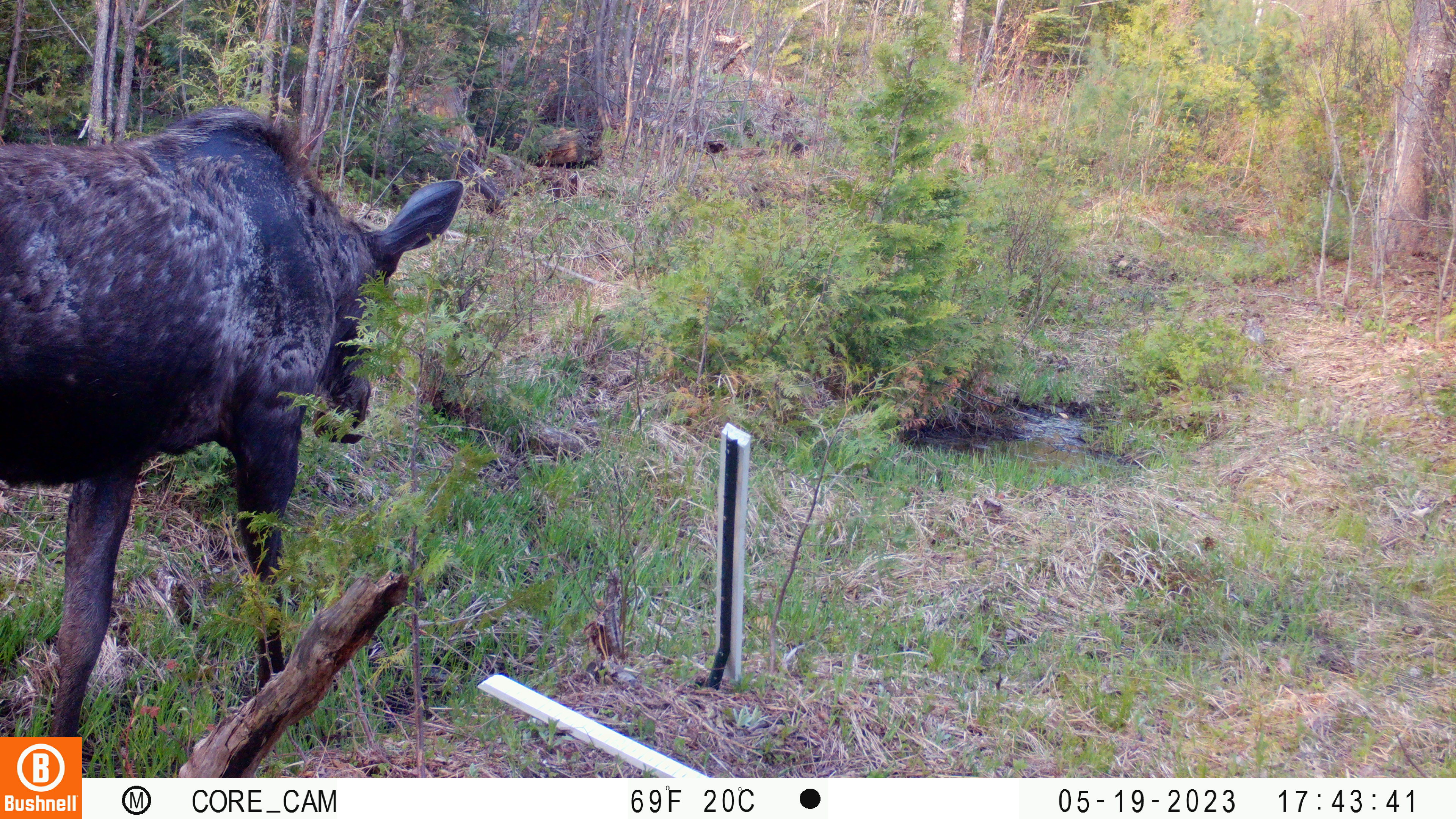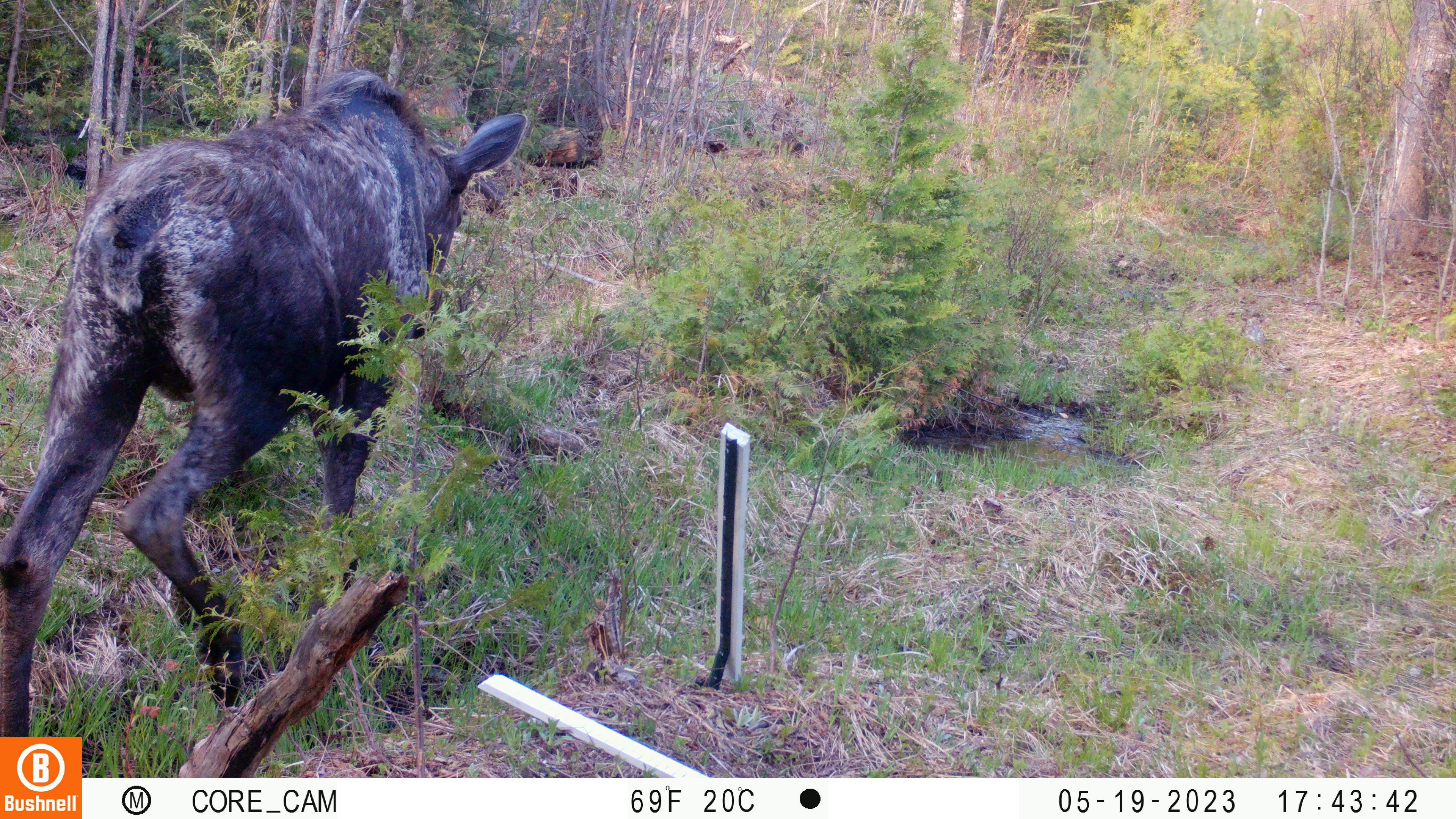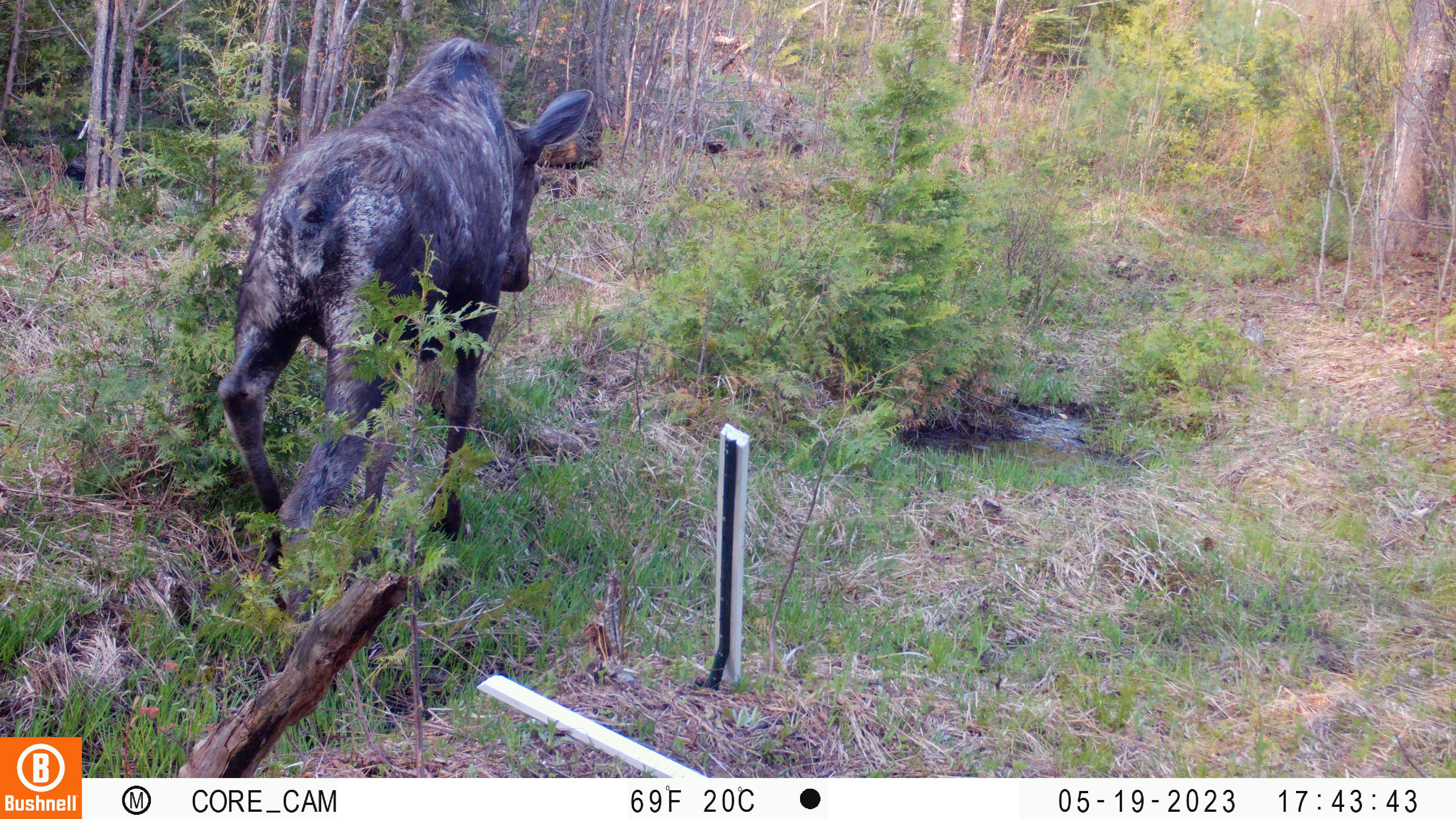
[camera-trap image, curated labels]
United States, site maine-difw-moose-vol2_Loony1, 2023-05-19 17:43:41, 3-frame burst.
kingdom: Animalia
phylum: Chordata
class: Mammalia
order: Artiodactyla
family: Cervidae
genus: Alces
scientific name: Alces alces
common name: moose